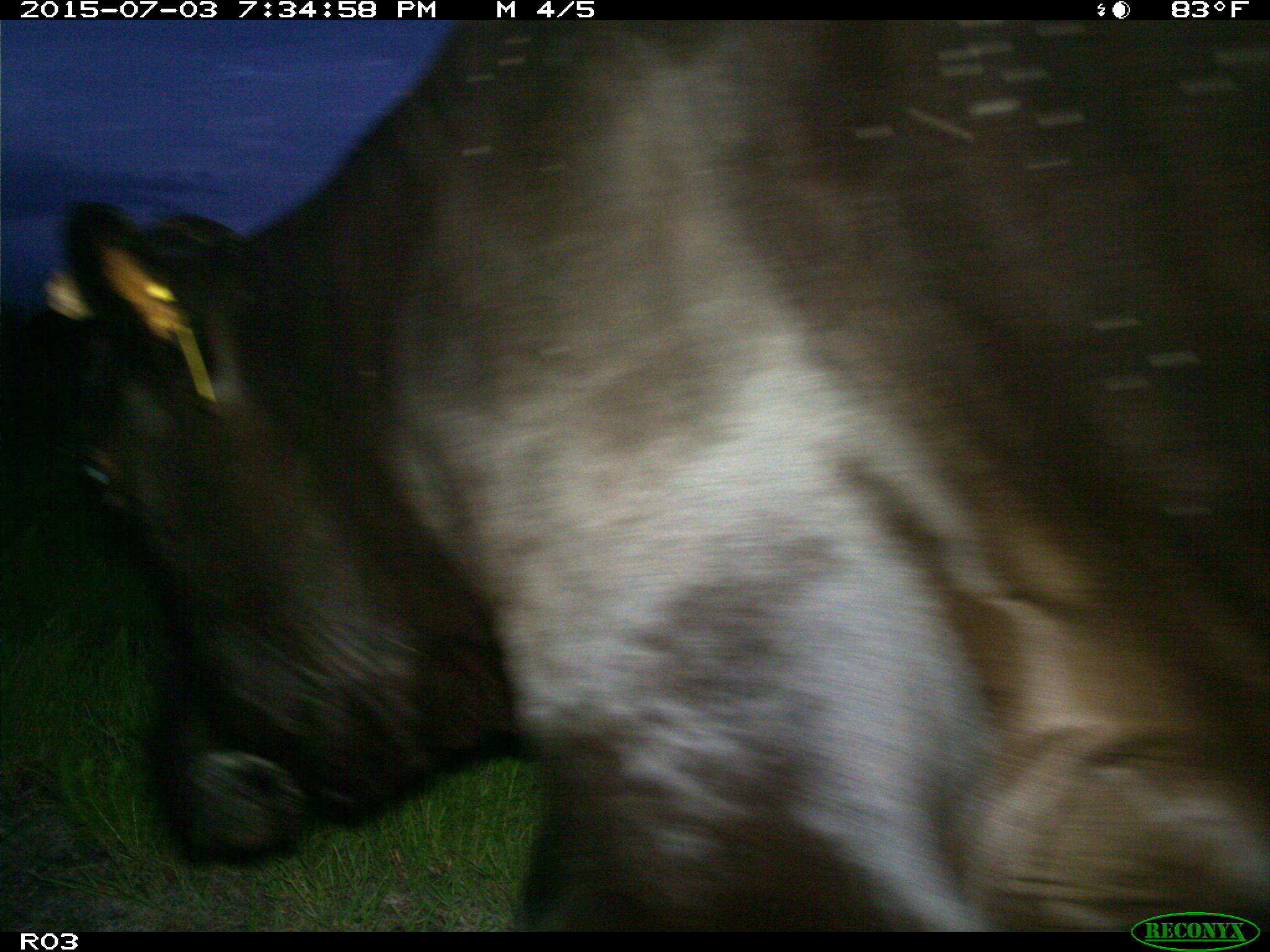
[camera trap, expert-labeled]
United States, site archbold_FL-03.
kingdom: Animalia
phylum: Chordata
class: Mammalia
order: Artiodactyla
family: Bovidae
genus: Bos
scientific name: Bos taurus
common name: domestic cow